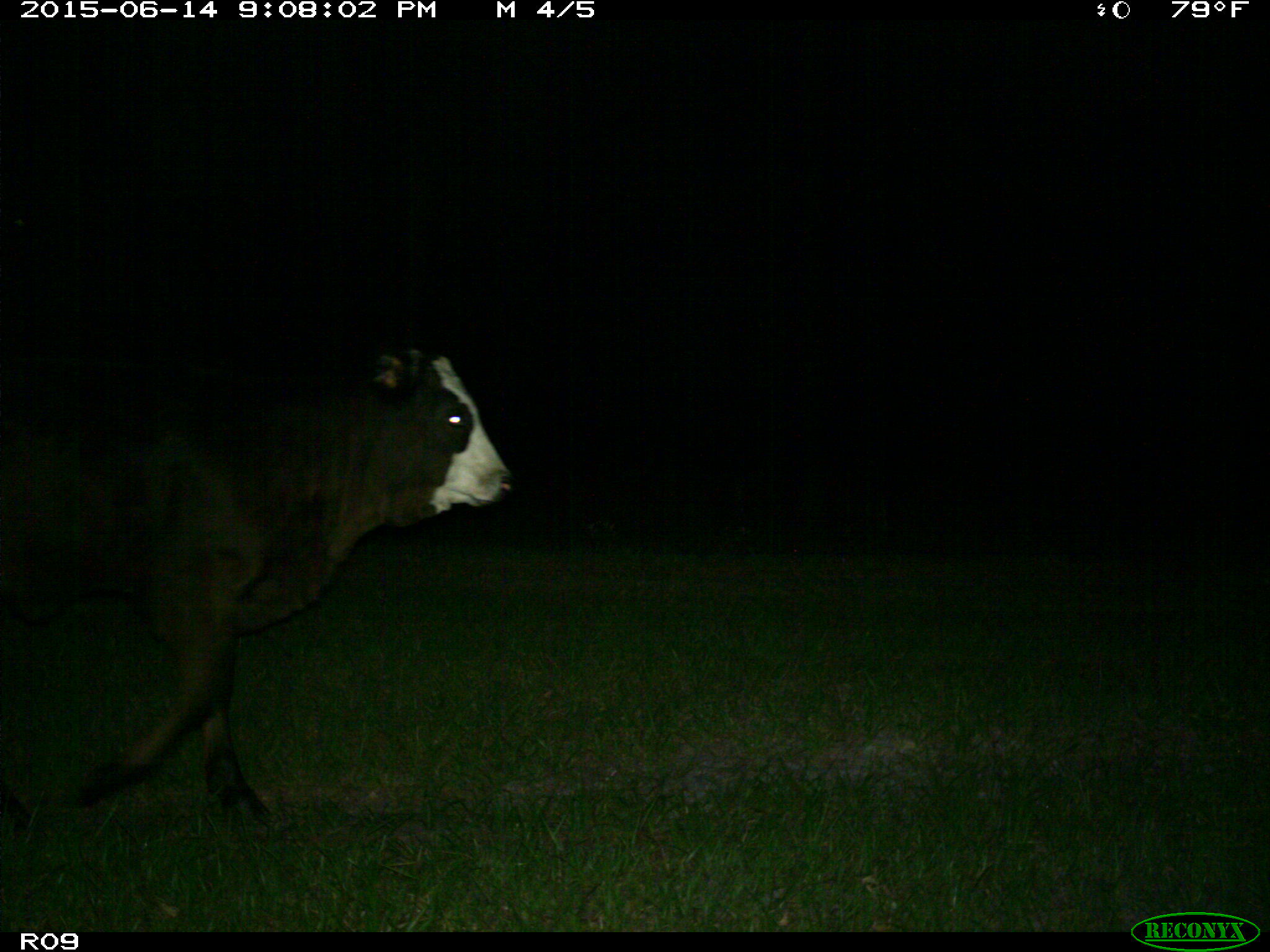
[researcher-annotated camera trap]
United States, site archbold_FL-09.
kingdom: Animalia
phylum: Chordata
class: Mammalia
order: Artiodactyla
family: Bovidae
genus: Bos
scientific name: Bos taurus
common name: domestic cow